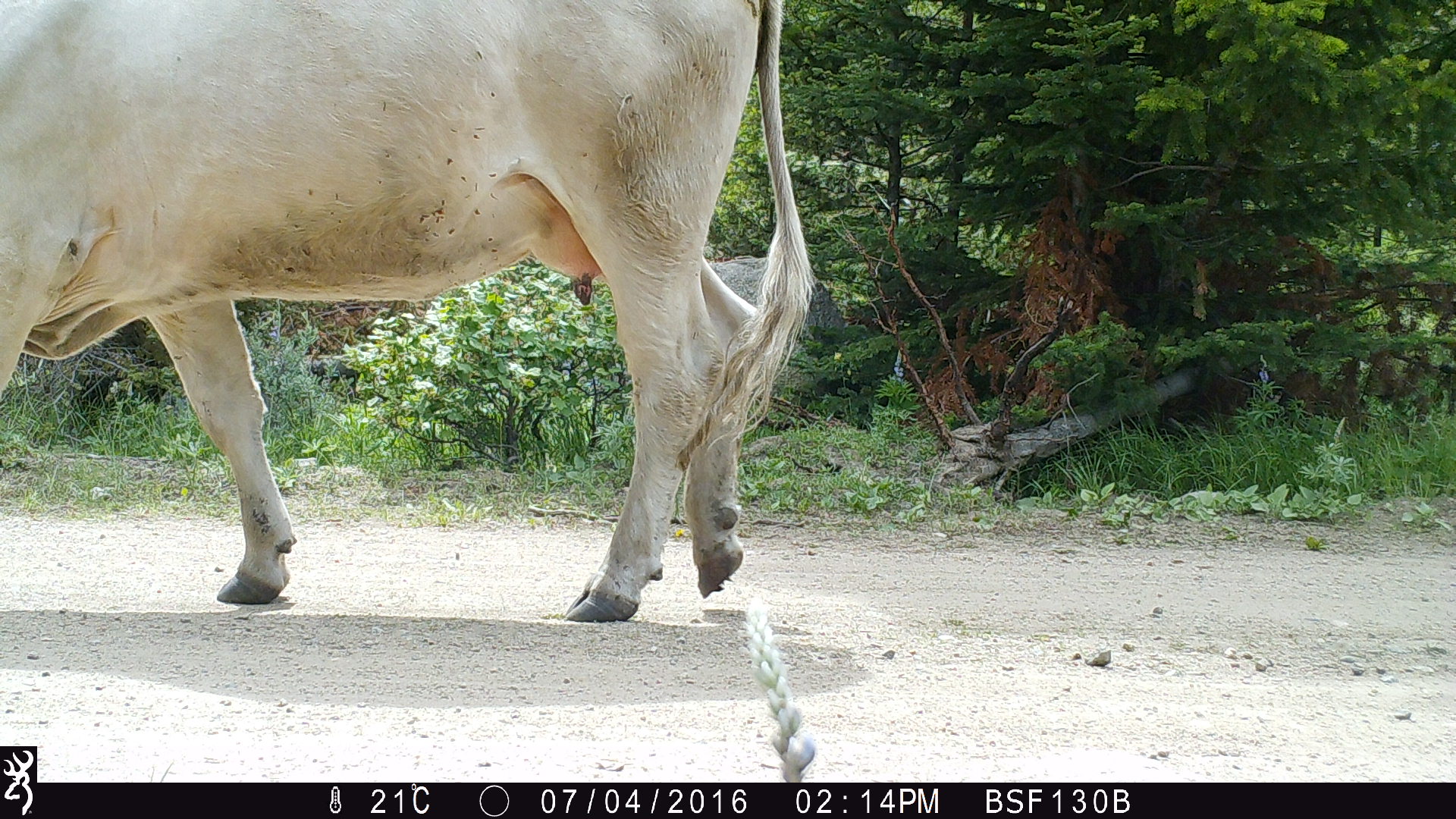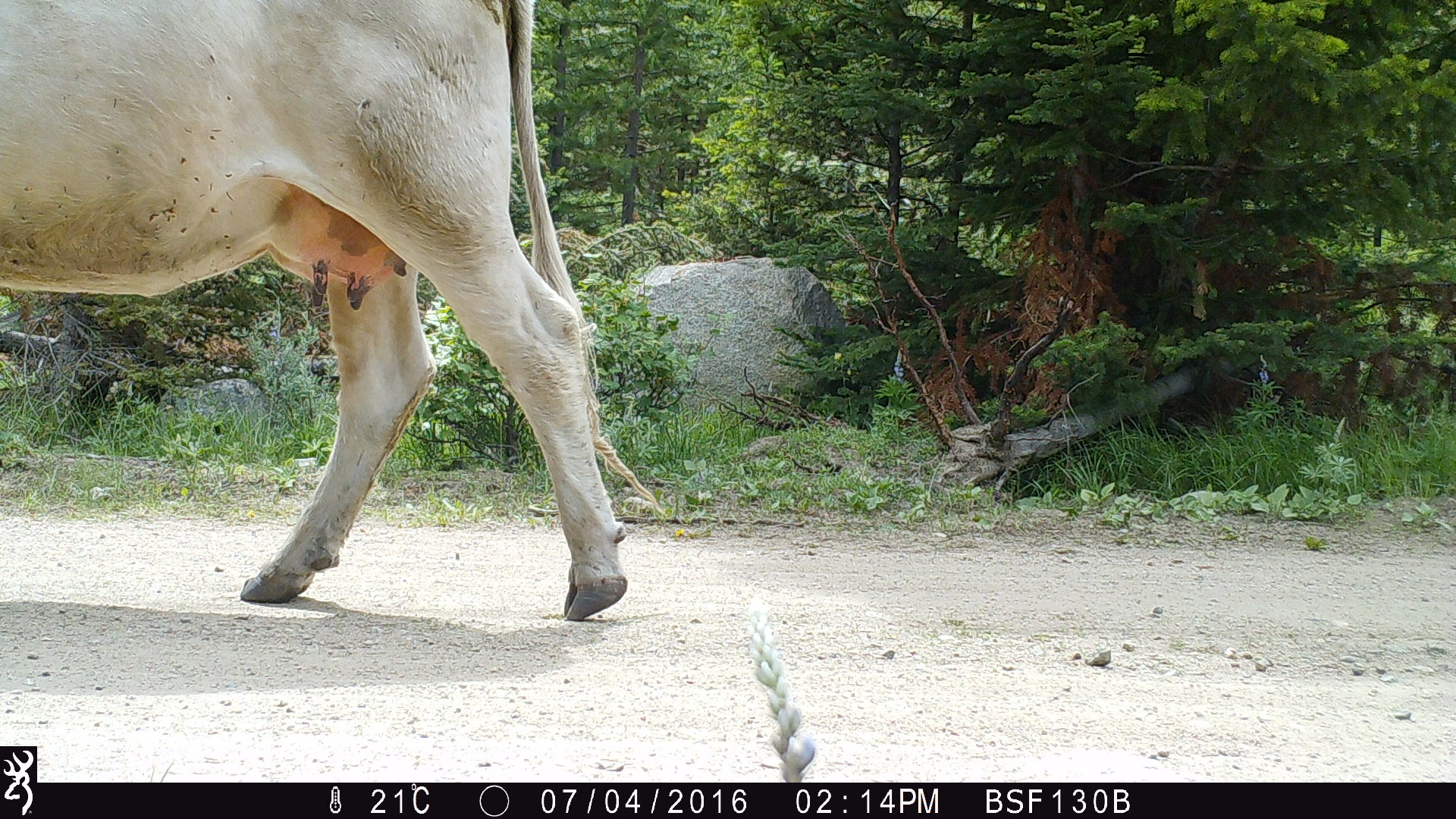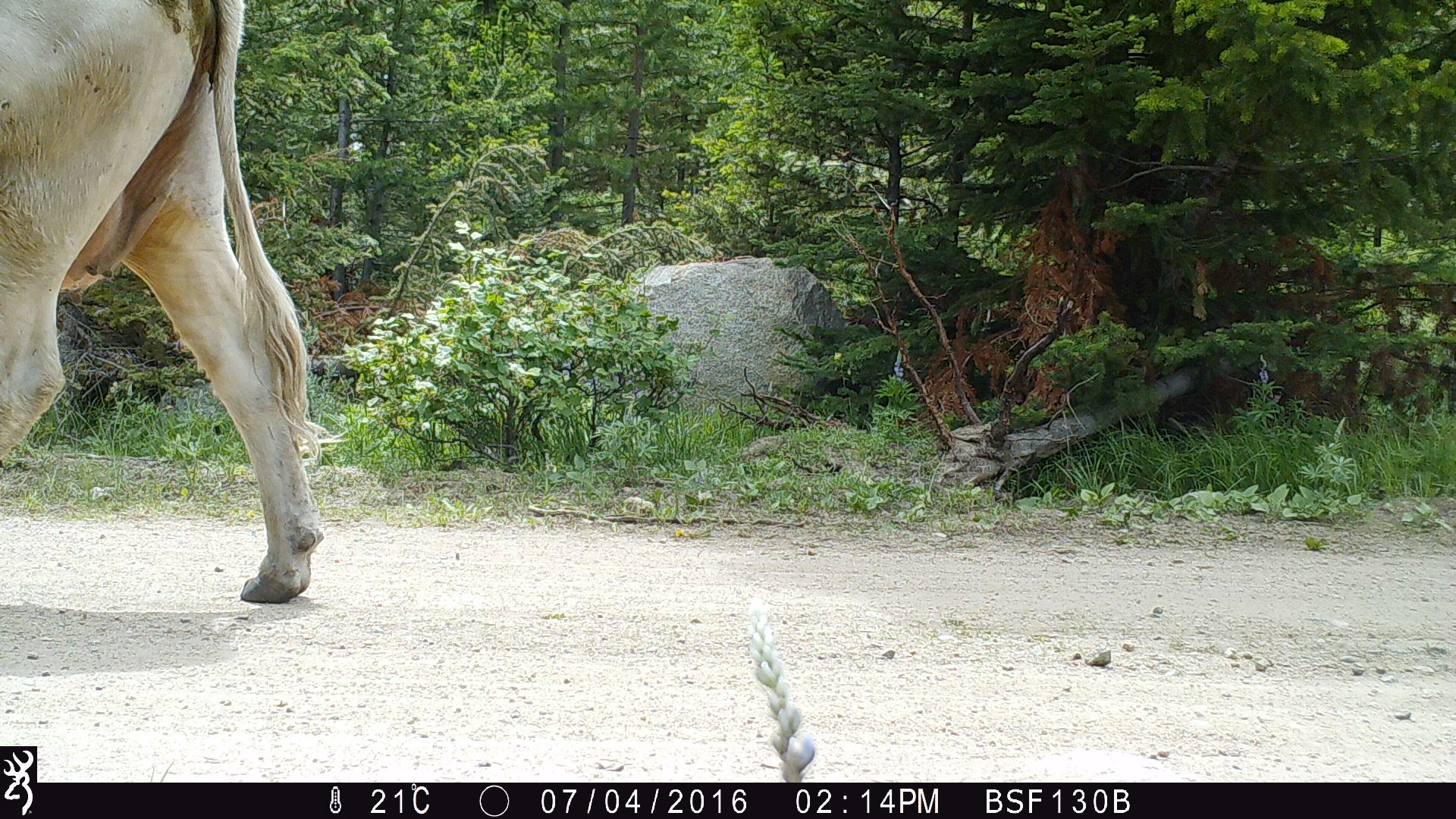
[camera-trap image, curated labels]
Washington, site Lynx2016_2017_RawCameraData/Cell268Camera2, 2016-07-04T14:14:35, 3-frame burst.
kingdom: Animalia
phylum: Chordata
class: Mammalia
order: Artiodactyla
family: Bovidae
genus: Bos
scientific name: Bos taurus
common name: domestic cattle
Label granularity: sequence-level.